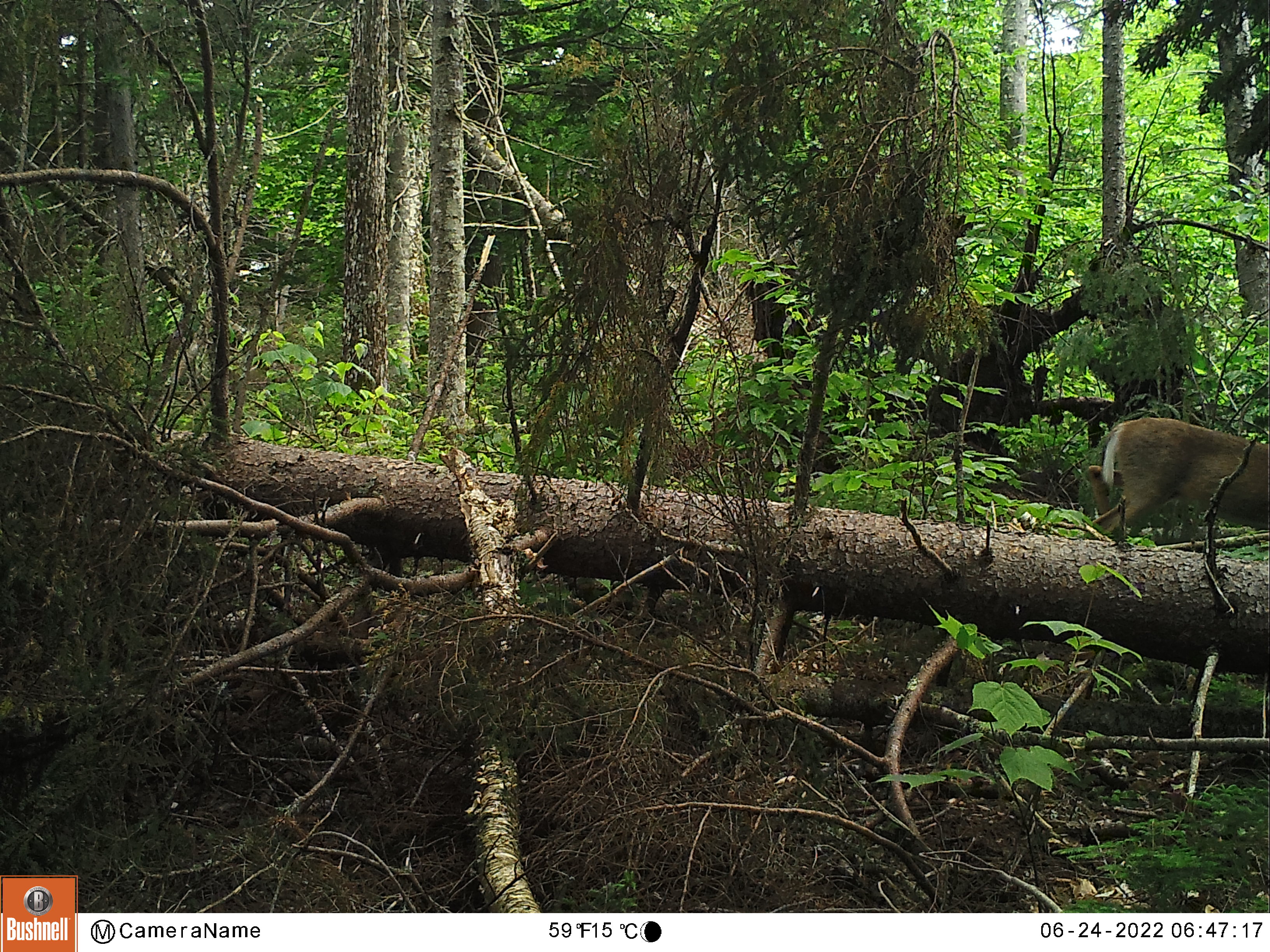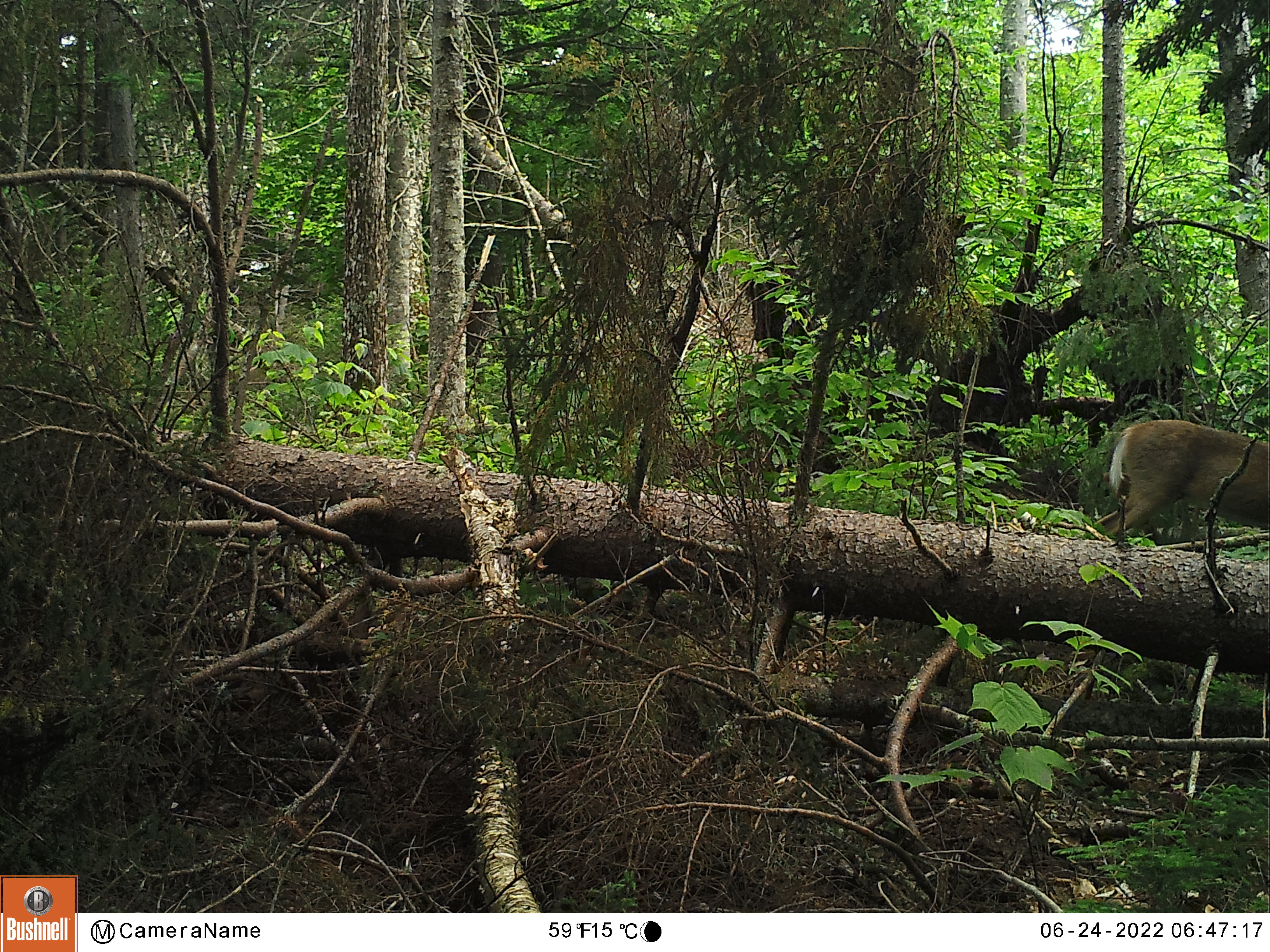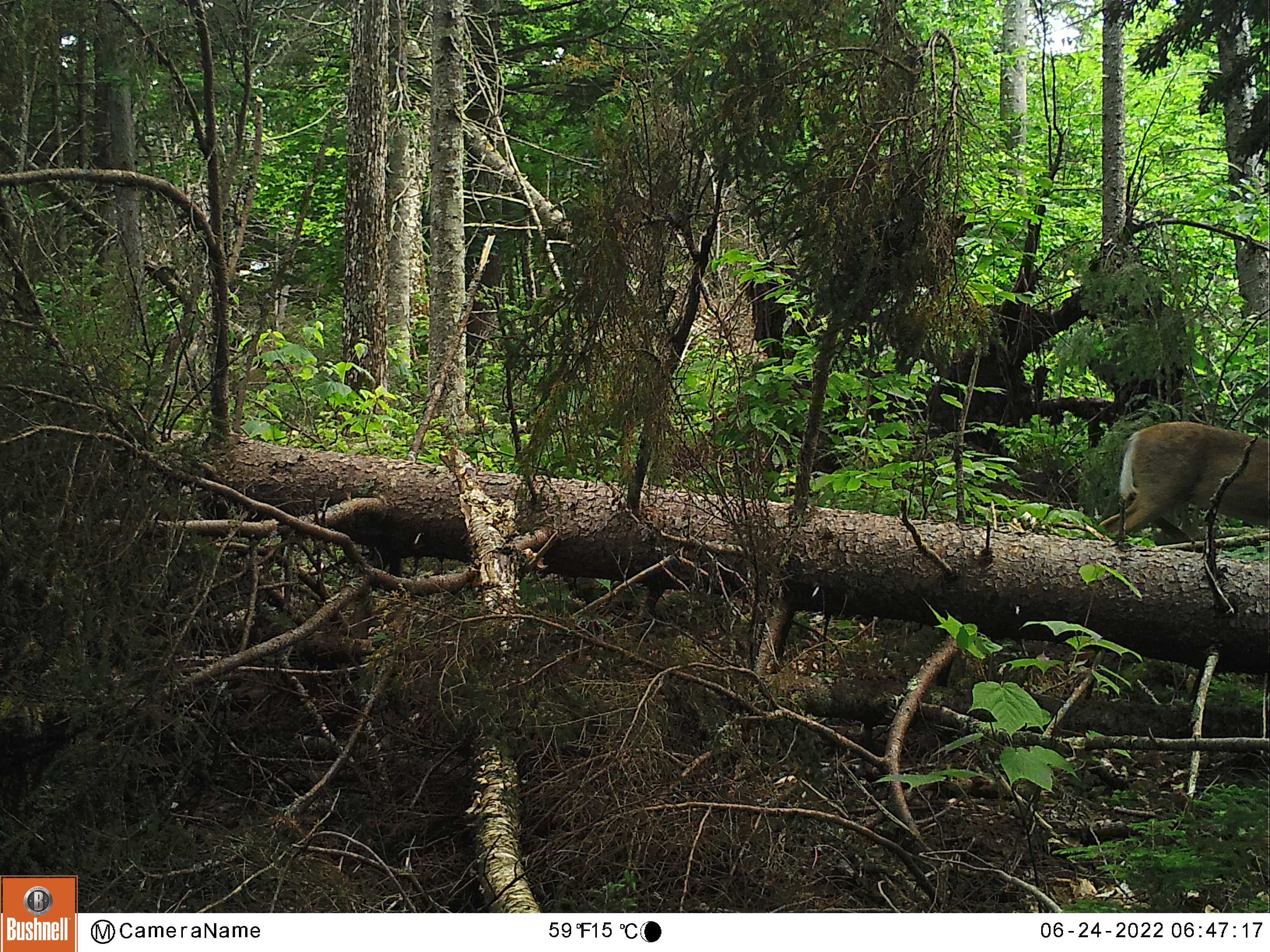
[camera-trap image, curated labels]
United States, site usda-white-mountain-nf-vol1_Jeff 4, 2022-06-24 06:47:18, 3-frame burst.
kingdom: Animalia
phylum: Chordata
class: Mammalia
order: Artiodactyla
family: Cervidae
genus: Odocoileus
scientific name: Odocoileus virginianus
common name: white-tailed deer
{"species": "white-tailed deer (Odocoileus virginianus)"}